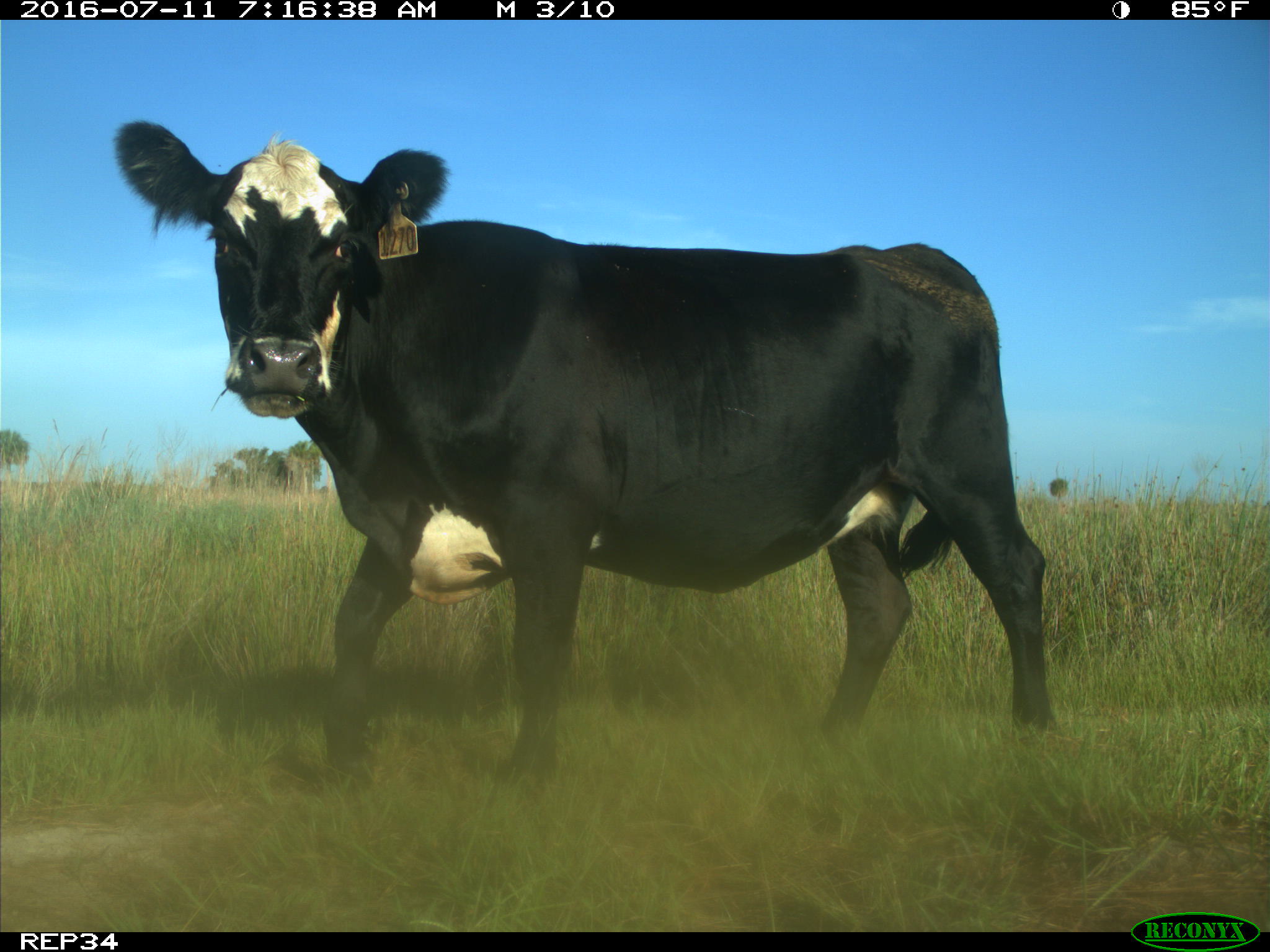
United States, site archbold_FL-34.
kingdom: Animalia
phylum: Chordata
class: Mammalia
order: Artiodactyla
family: Bovidae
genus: Bos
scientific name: Bos taurus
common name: domestic cow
Bos taurus (domestic cow).